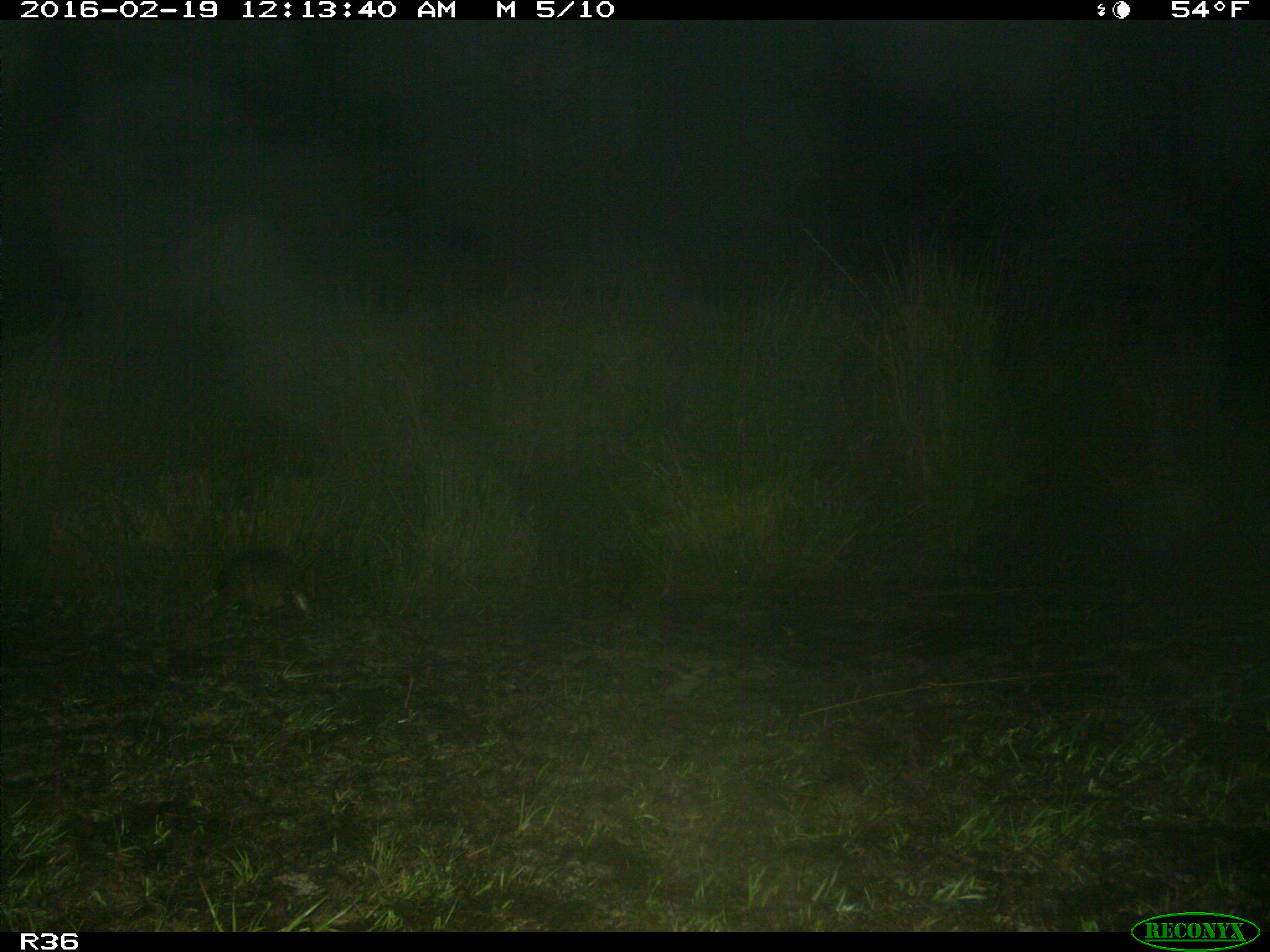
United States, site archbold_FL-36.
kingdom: Animalia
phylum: Chordata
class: Mammalia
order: Cingulata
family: Dasypodidae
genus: Dasypus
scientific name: Dasypus novemcinctus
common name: nine-banded armadillo